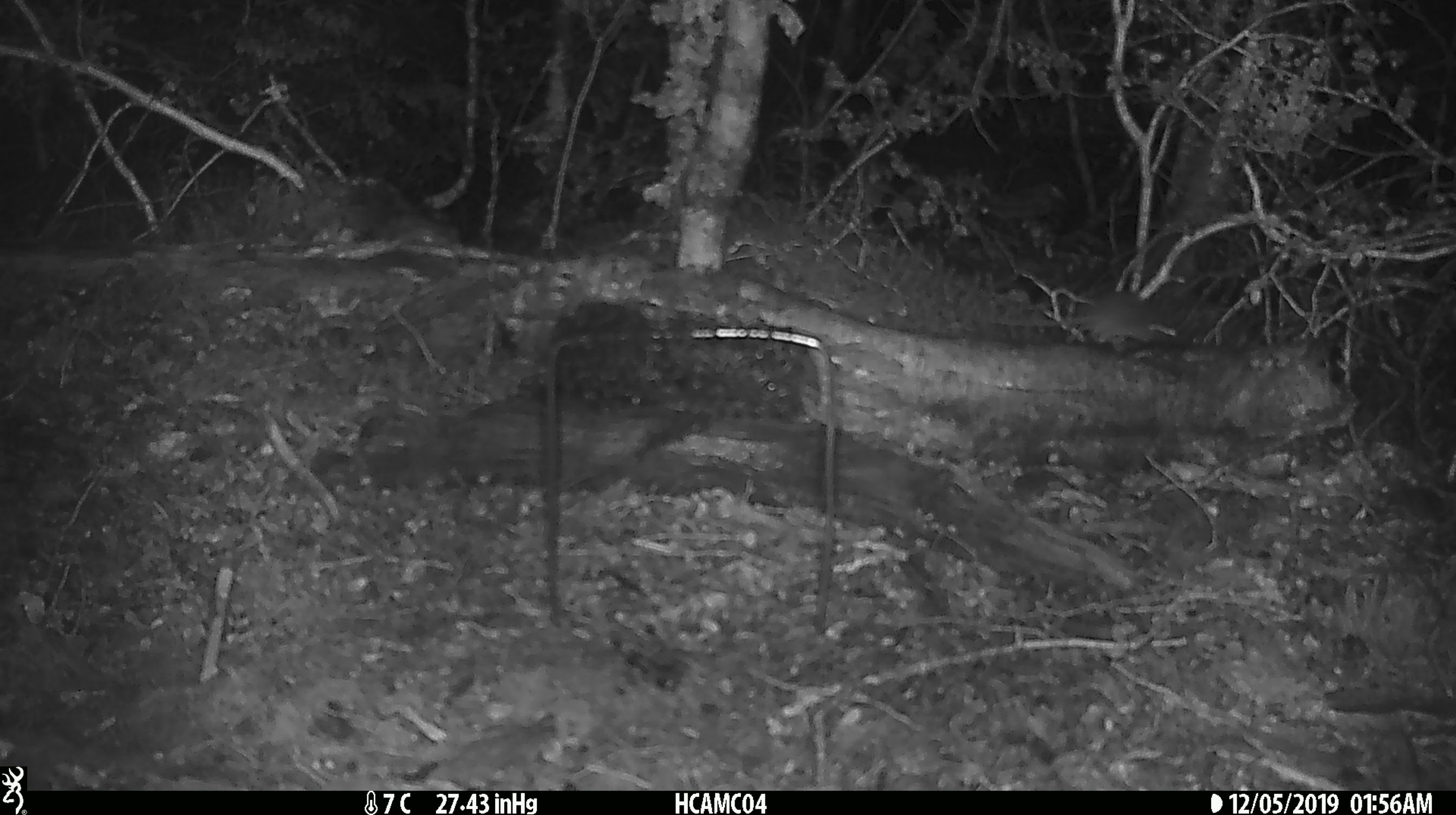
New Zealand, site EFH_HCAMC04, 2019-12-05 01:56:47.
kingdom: Animalia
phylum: Chordata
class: Mammalia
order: Rodentia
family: Muridae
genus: Mus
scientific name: Mus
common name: mouse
Mouse (Mus).